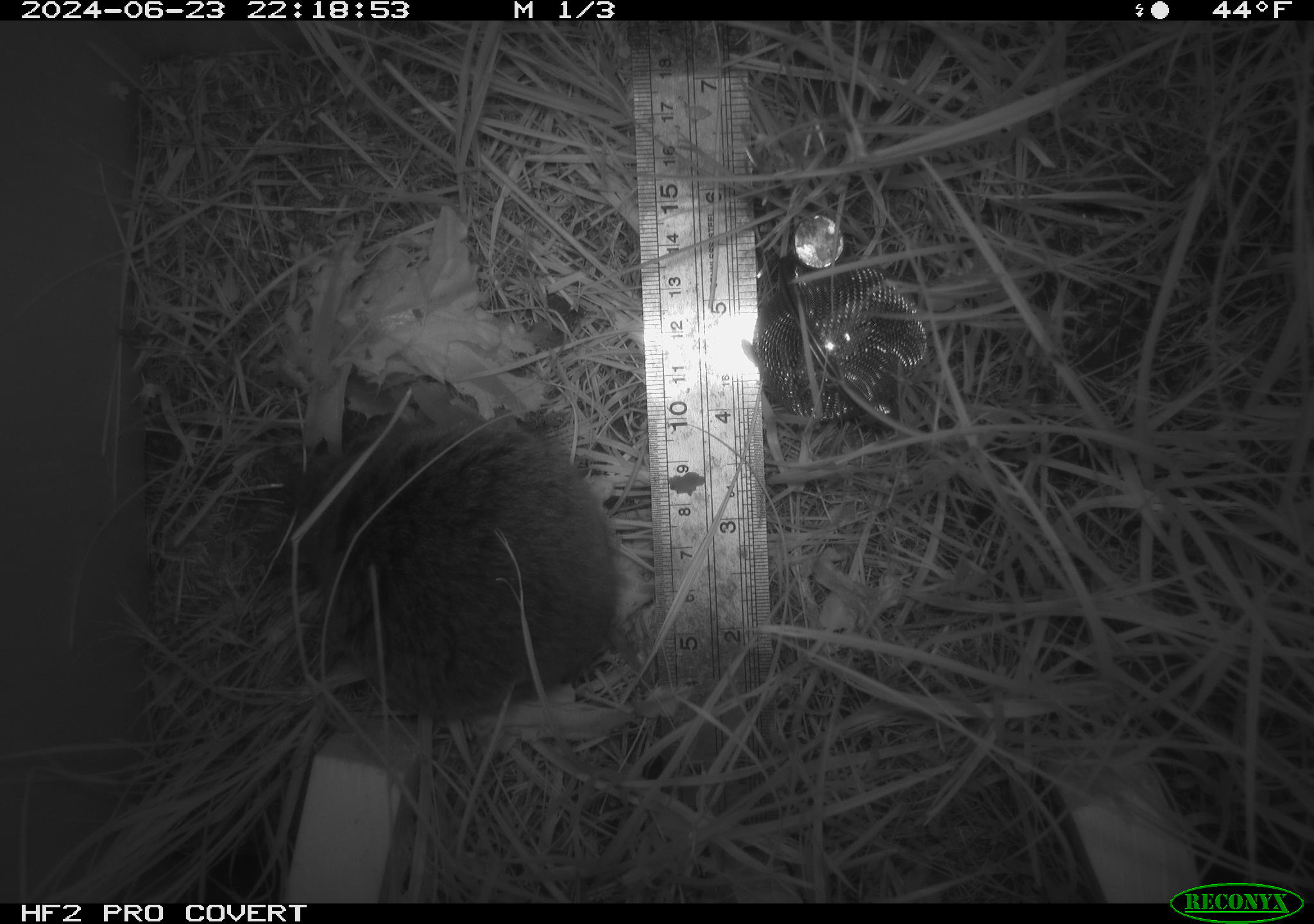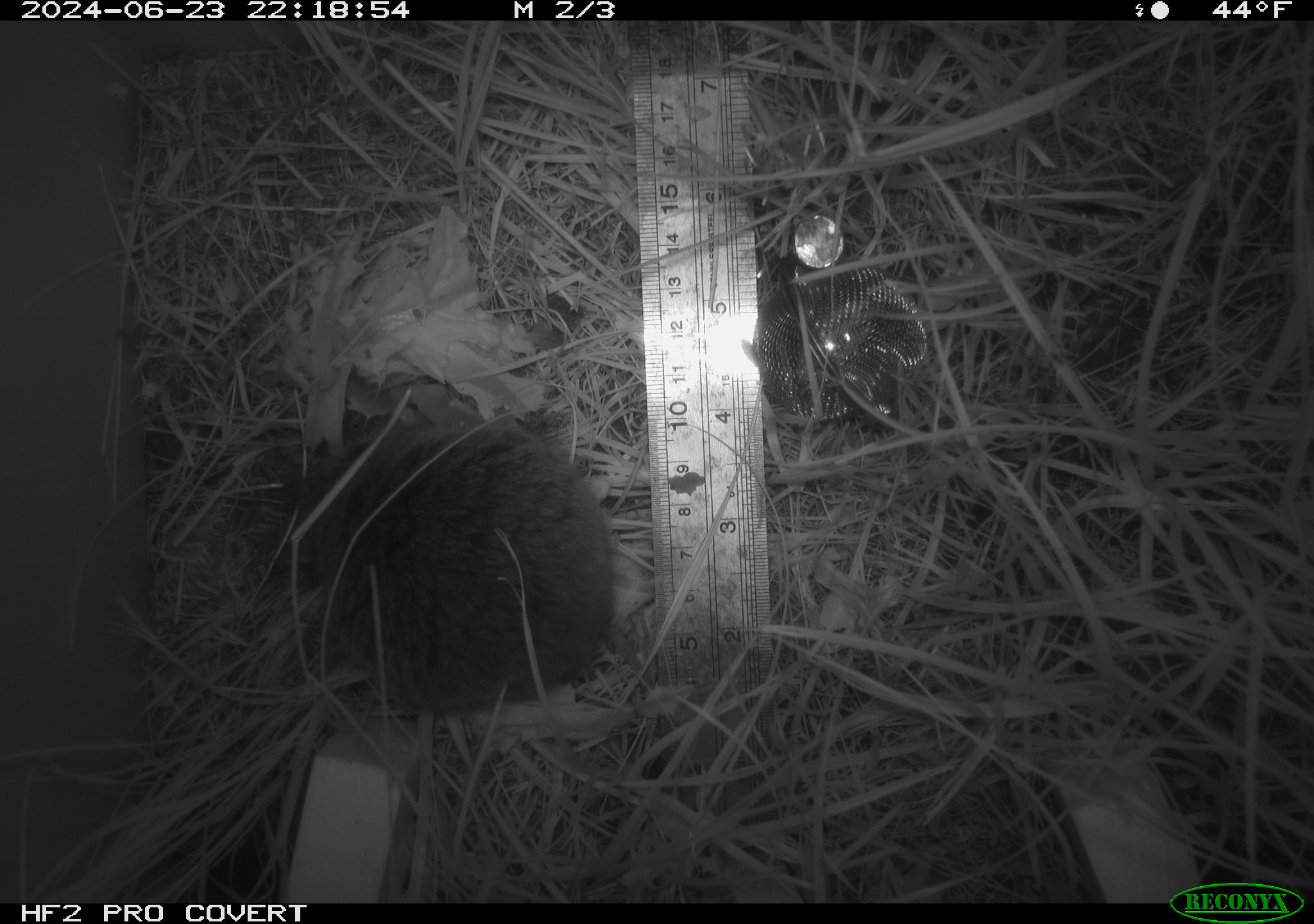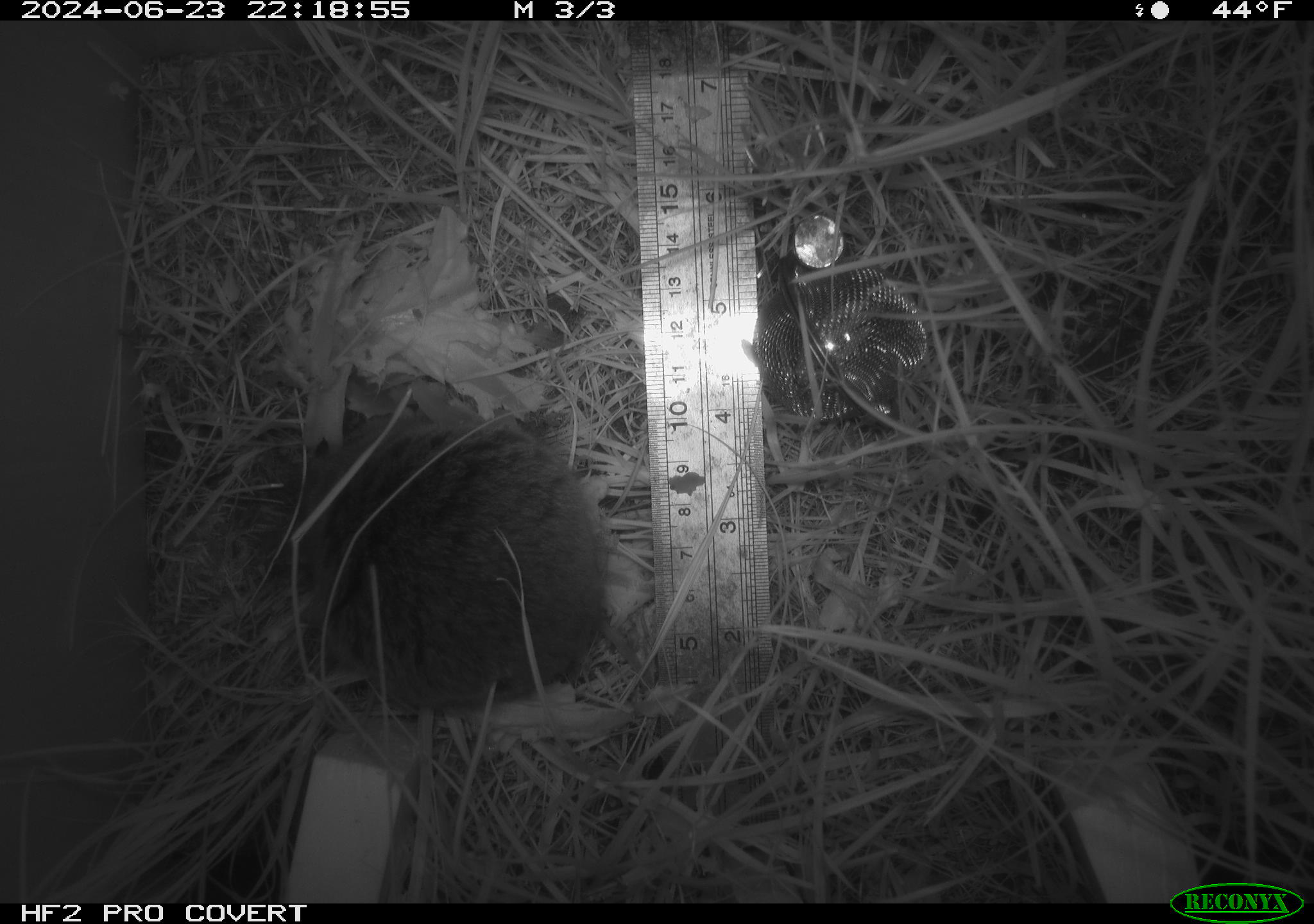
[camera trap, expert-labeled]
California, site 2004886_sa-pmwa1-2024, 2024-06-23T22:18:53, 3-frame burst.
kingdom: Animalia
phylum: Chordata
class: Mammalia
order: Rodentia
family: Cricetidae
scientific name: Arvicolinae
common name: voles, lemmings, and muskrats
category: arvicolinae subfamily